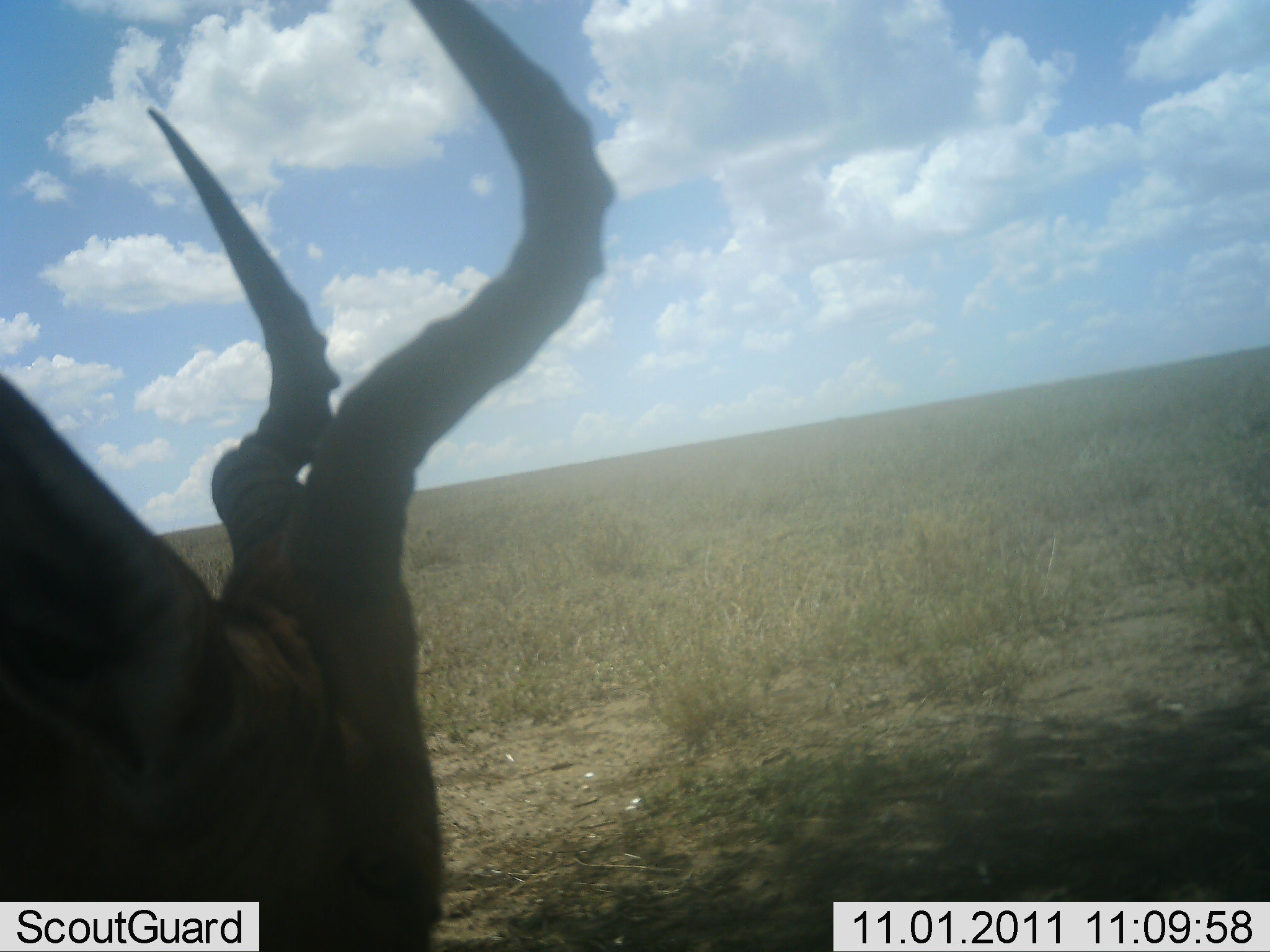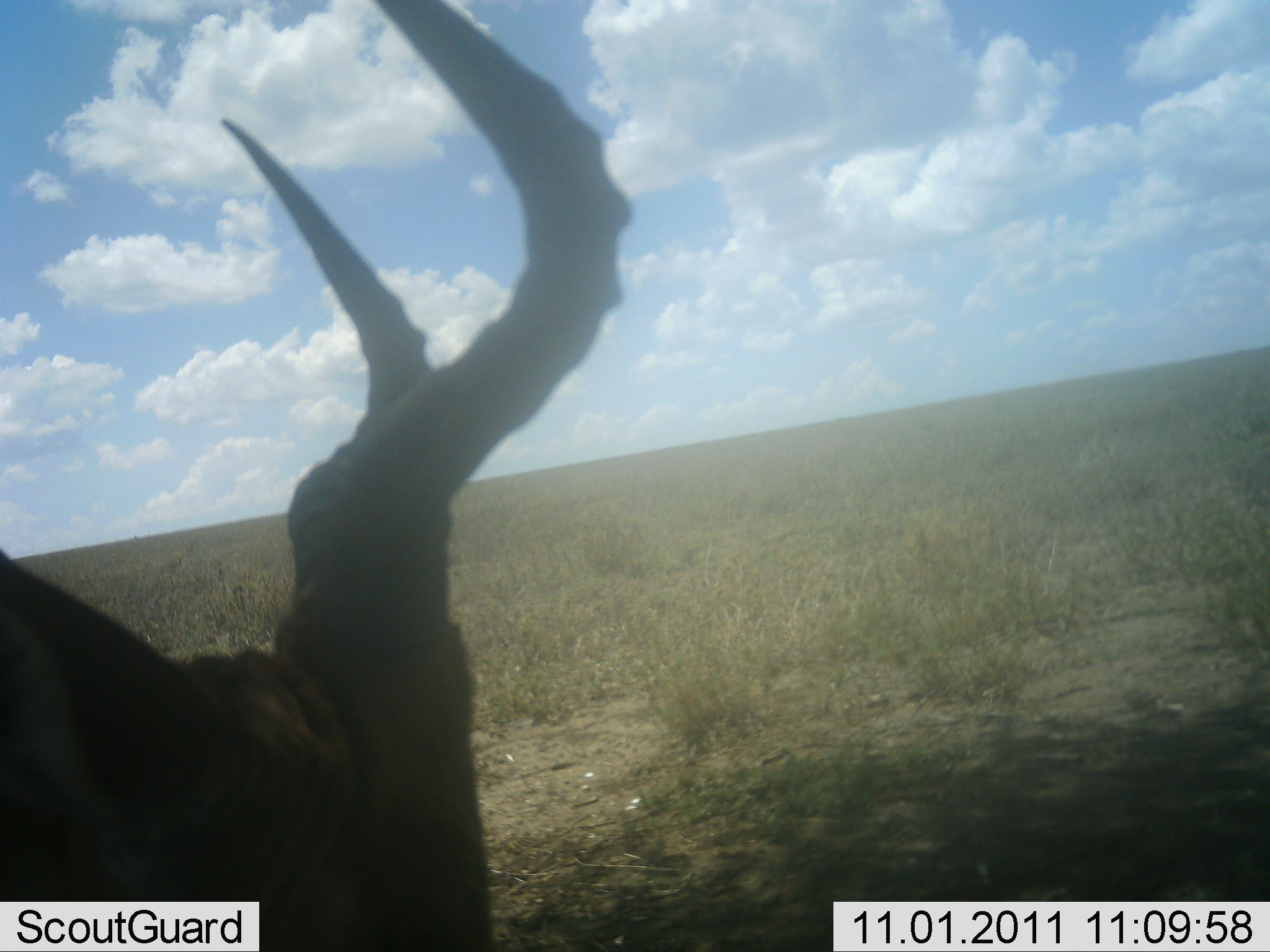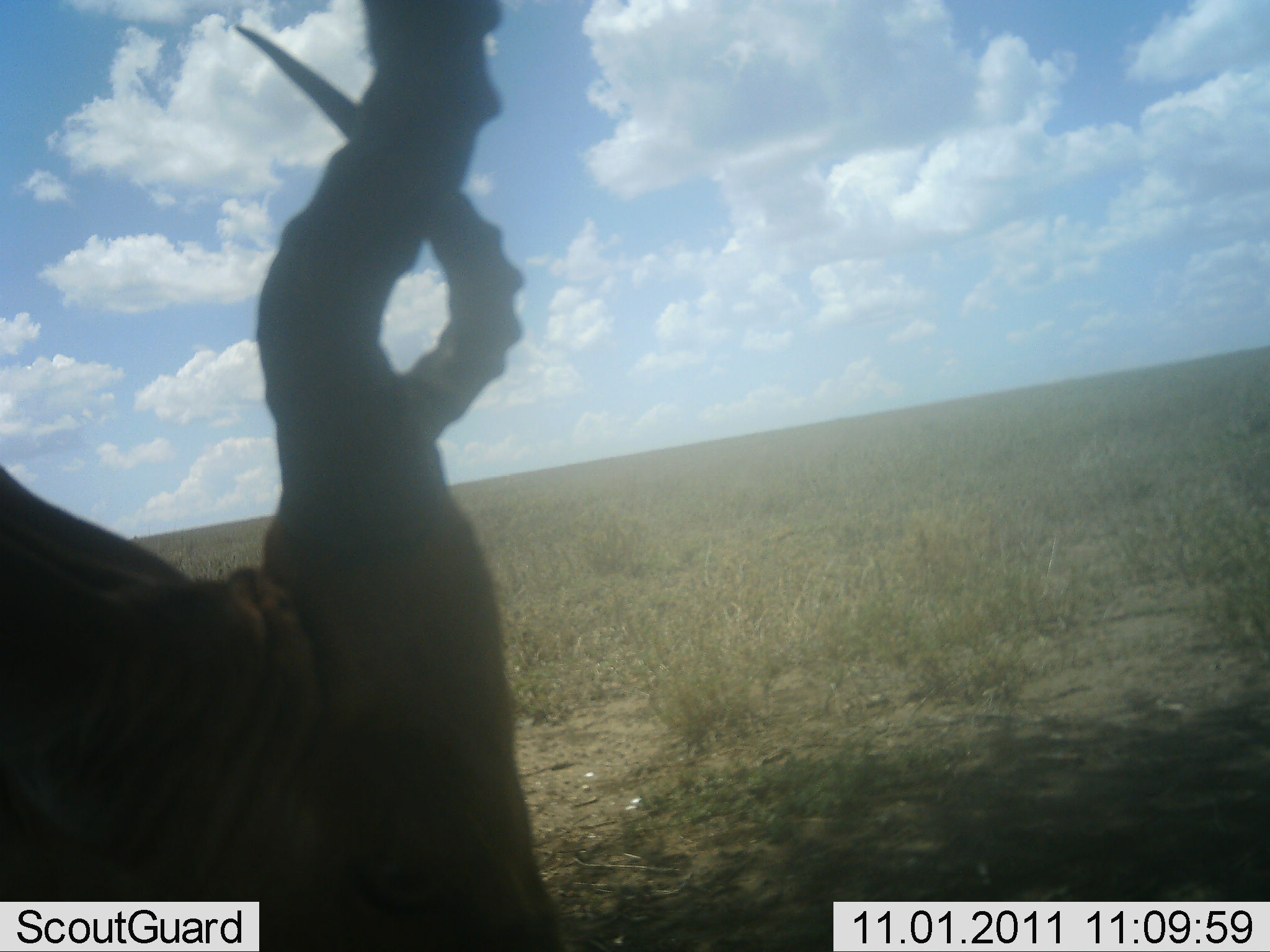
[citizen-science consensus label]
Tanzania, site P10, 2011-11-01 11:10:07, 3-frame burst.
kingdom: Animalia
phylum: Chordata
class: Mammalia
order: Artiodactyla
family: Bovidae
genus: Alcelaphus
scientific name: Alcelaphus buselaphus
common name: hartebeest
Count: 1.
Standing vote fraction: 55%.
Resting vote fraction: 0%.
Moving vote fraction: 9%.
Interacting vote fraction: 0%.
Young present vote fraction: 0%.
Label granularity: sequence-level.